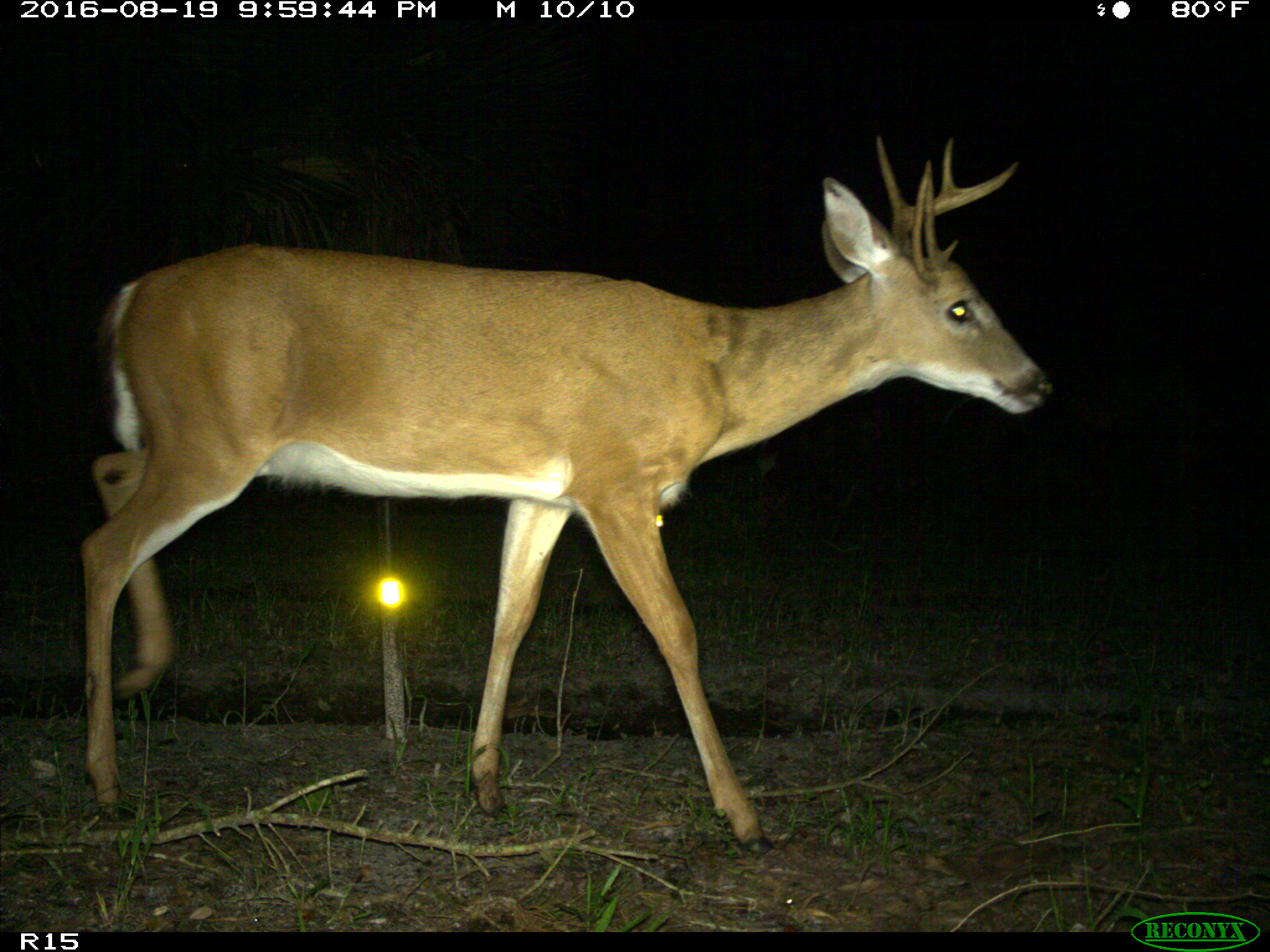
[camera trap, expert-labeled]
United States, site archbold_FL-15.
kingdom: Animalia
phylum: Chordata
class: Mammalia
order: Artiodactyla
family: Cervidae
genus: Odocoileus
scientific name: Odocoileus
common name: deer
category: unidentified deer